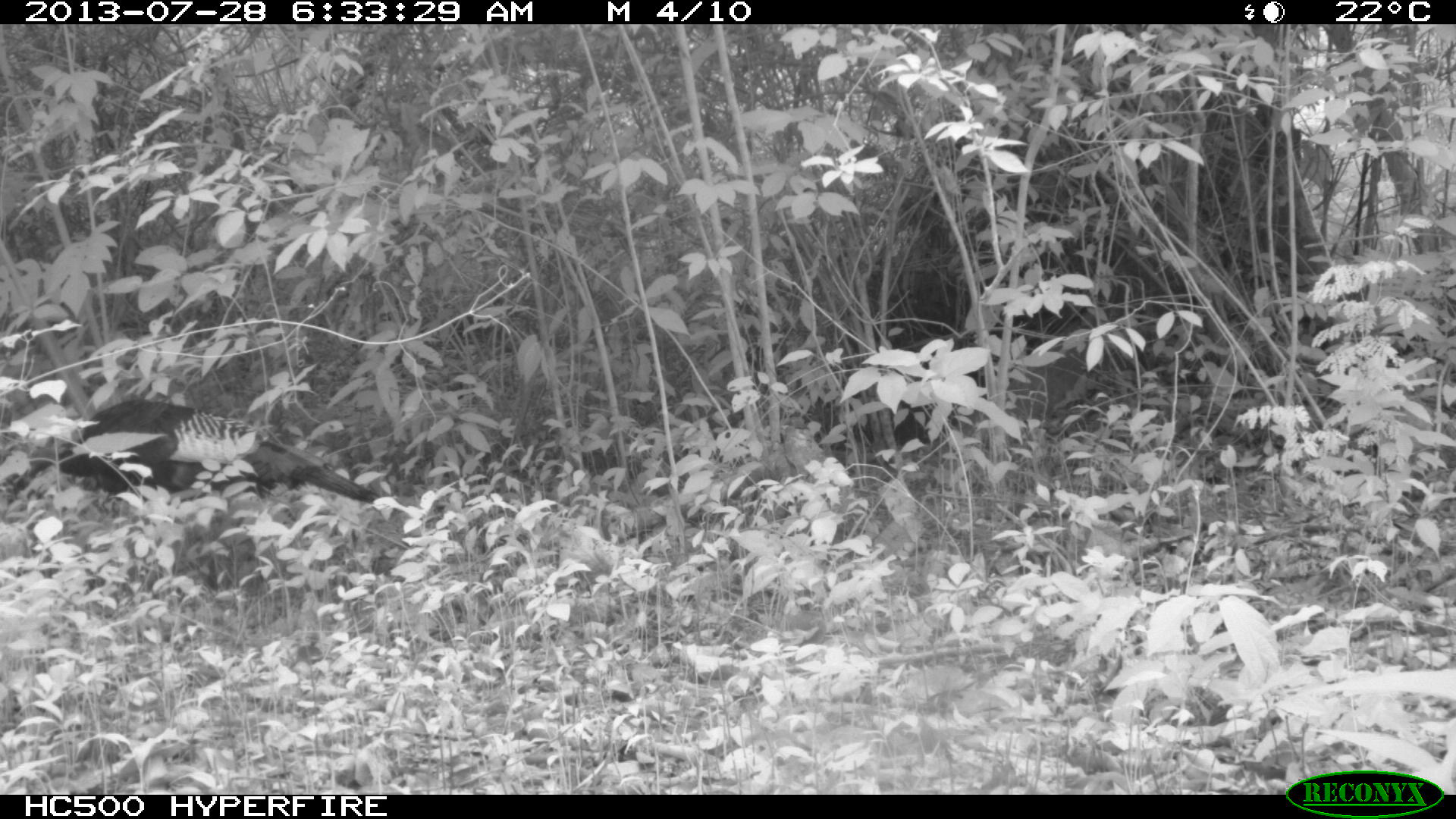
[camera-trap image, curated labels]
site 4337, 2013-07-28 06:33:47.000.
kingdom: Animalia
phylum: Chordata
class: Aves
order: Galliformes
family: Phasianidae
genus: Meleagris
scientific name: Meleagris ocellata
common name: ocellated turkey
Meleagris ocellata (ocellated turkey), count 1.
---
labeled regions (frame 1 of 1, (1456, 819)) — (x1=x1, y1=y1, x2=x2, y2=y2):
meleagris ocellata: (x1=5, y1=398, x2=386, y2=510)